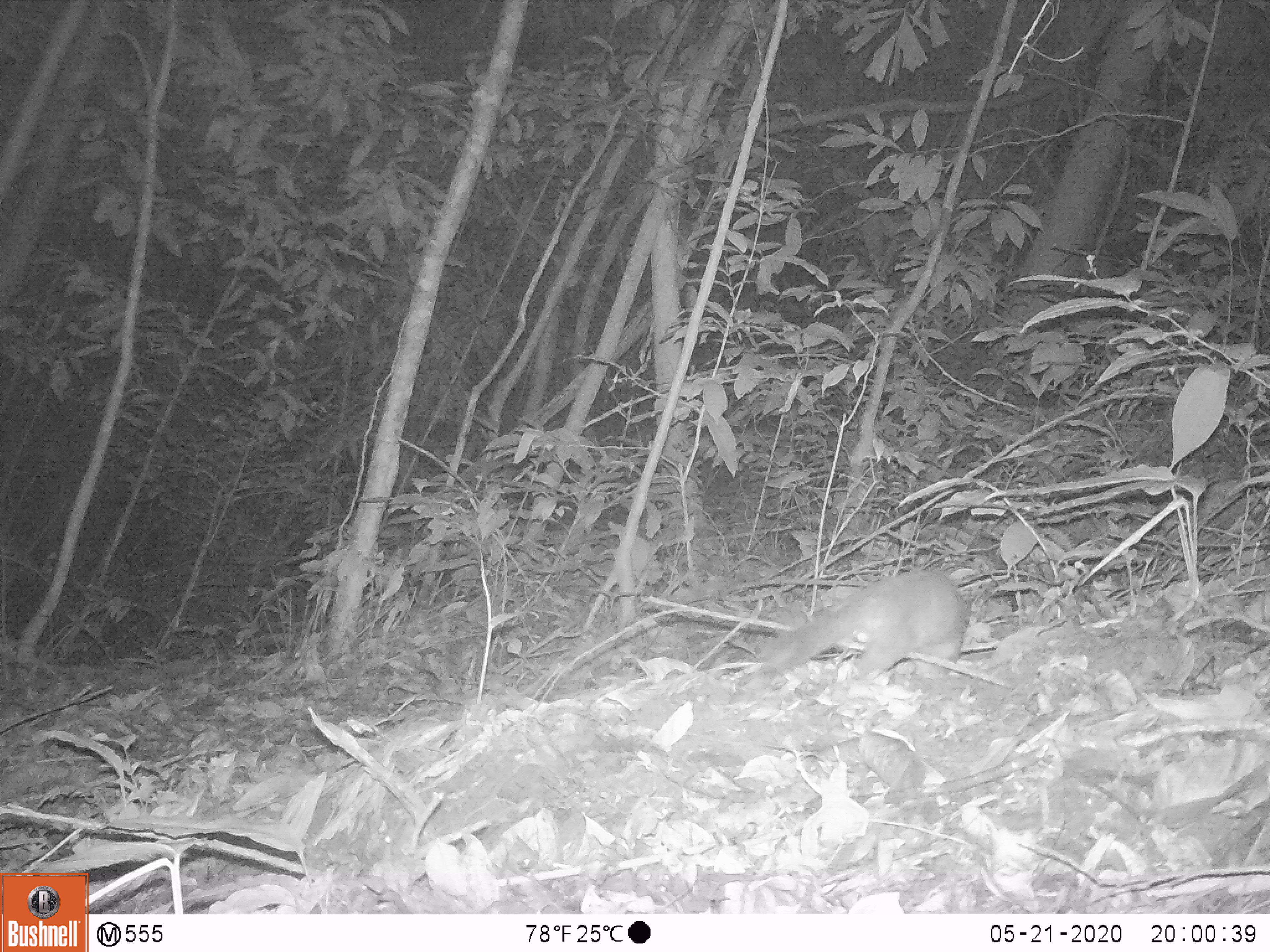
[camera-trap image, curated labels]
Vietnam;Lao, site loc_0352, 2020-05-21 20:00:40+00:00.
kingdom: Animalia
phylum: Chordata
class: Mammalia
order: Carnivora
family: Mustelidae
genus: Melogale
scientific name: Melogale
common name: ferret badger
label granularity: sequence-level